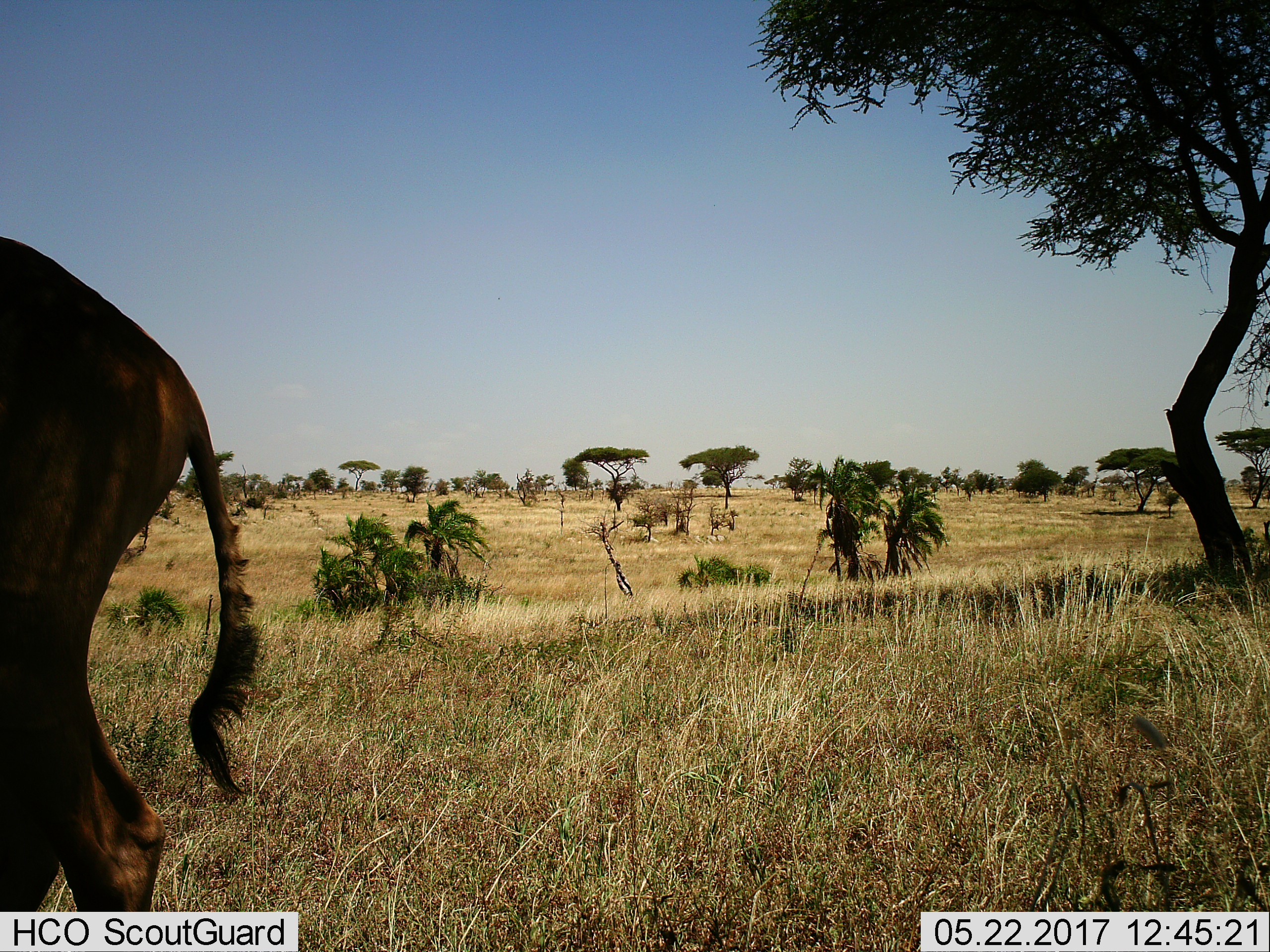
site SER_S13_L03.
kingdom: Animalia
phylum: Chordata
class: Mammalia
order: Artiodactyla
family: Bovidae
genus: Alcelaphus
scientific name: Alcelaphus buselaphus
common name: hartebeest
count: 1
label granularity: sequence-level